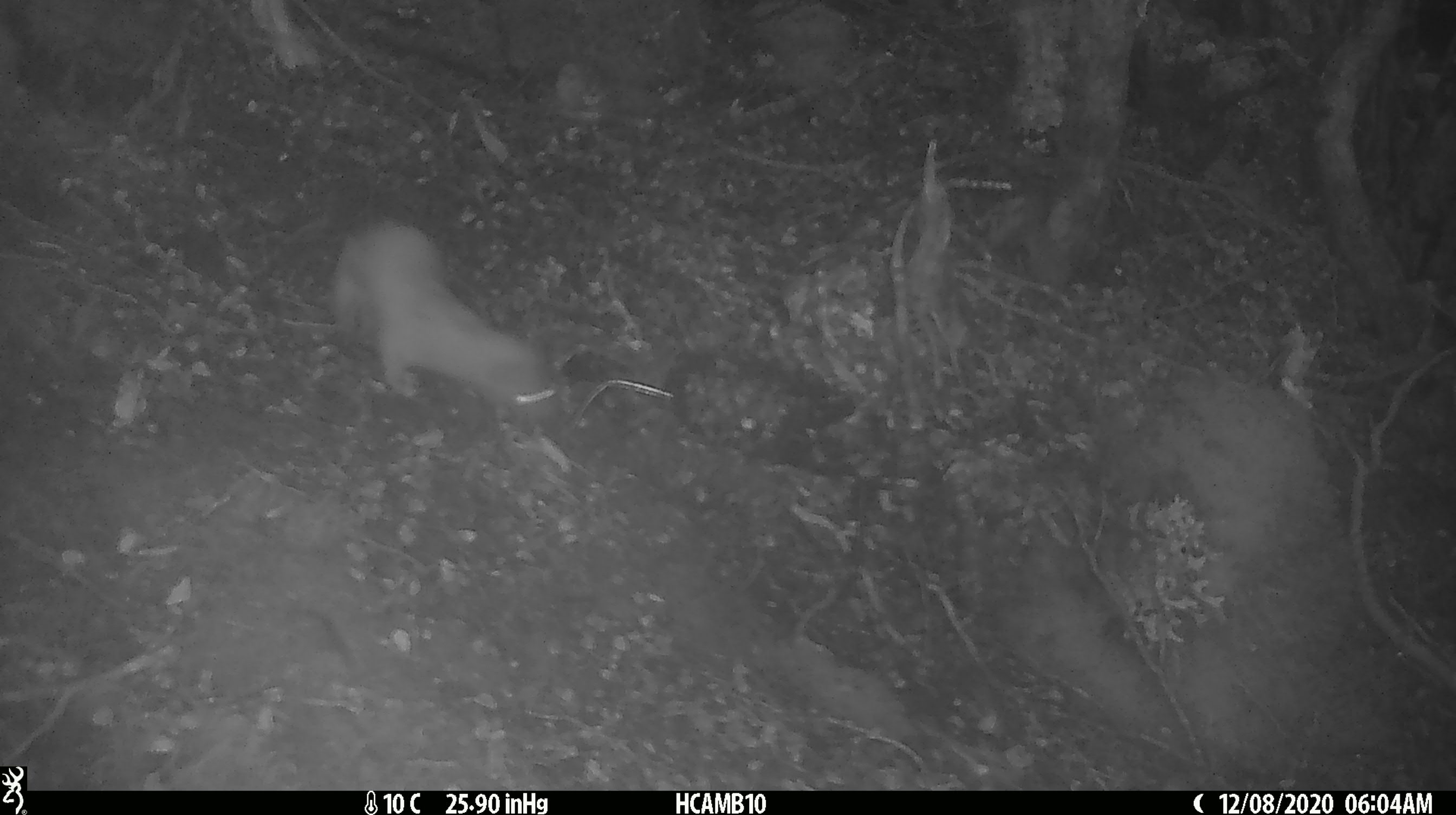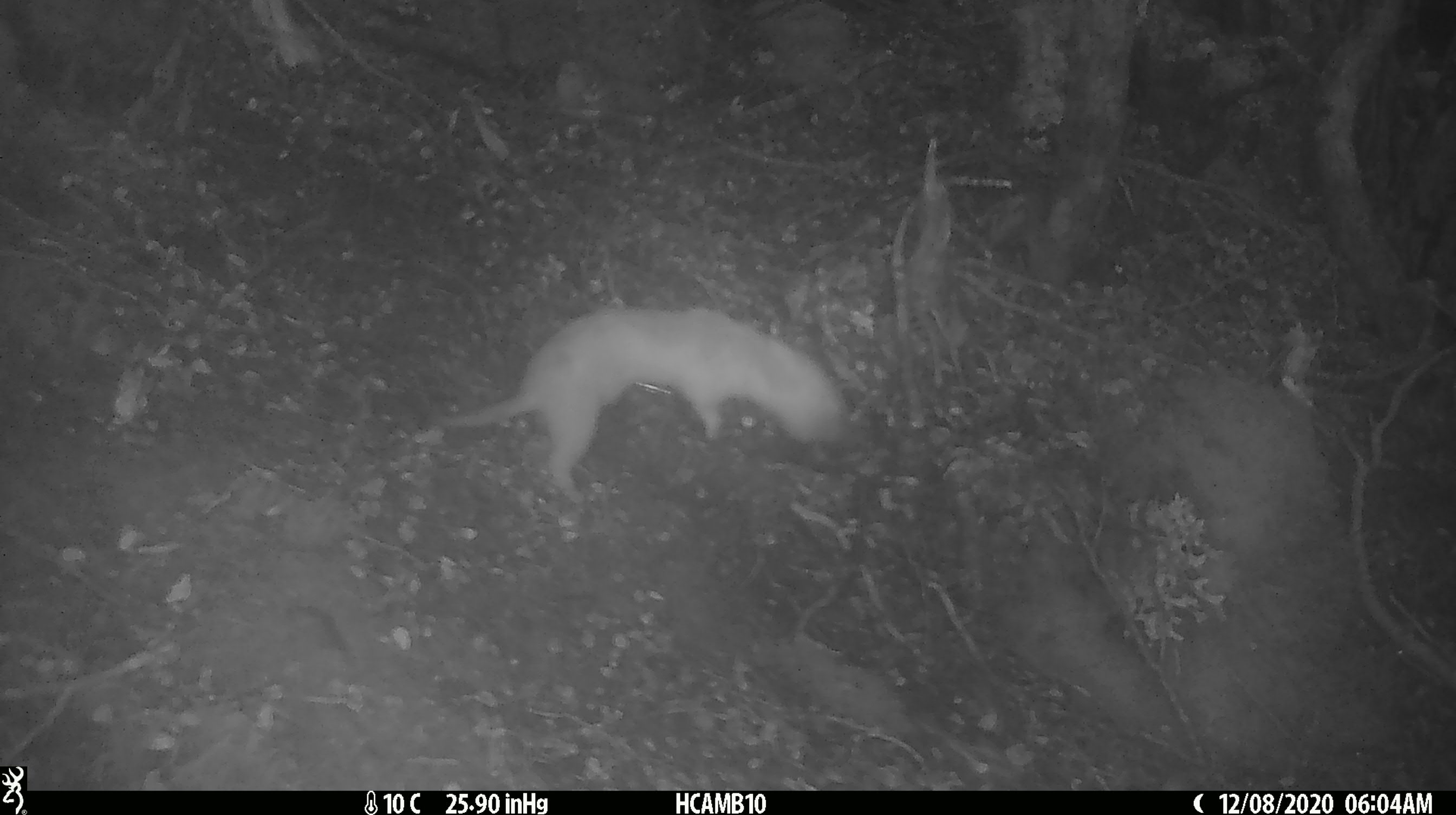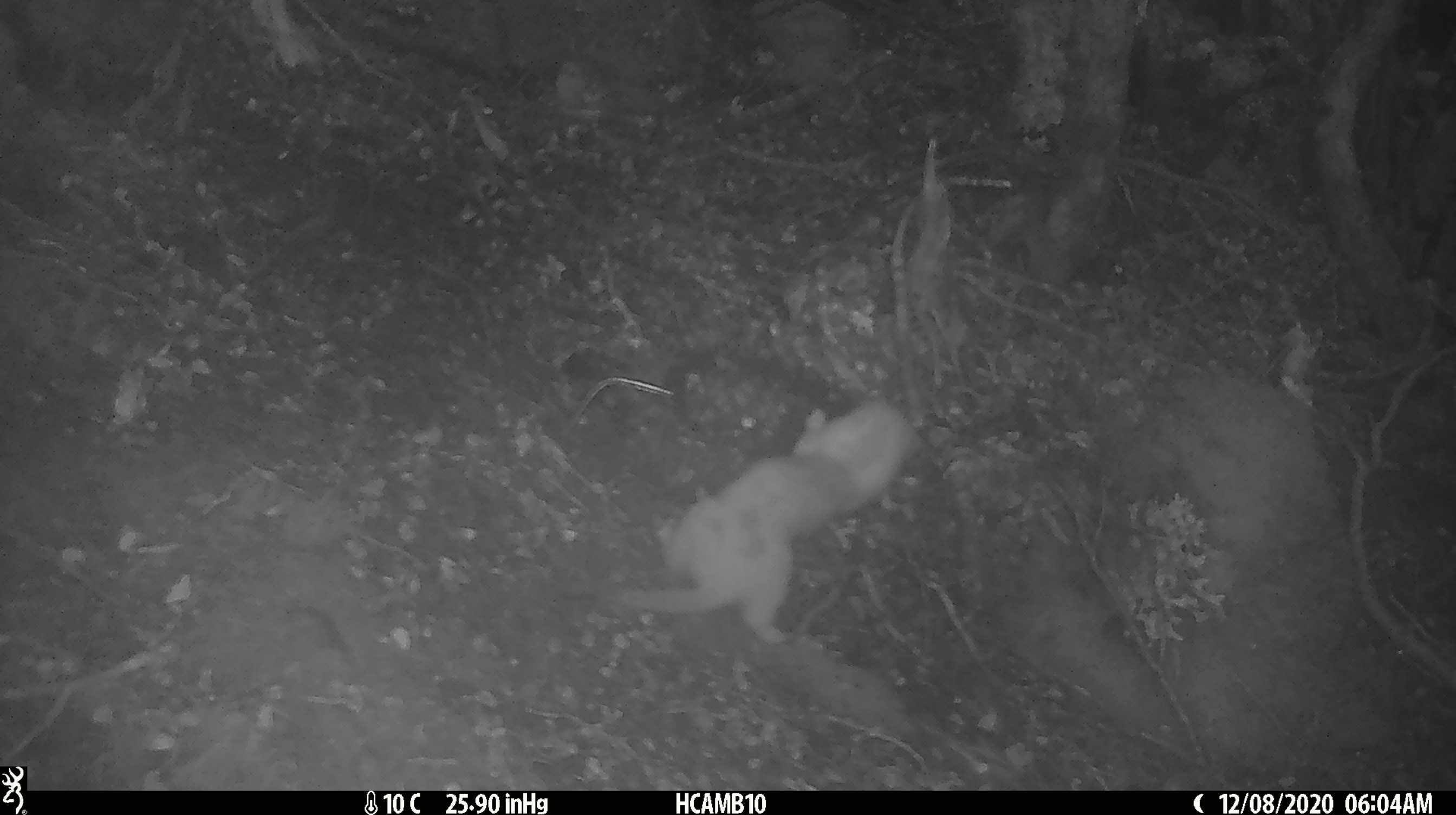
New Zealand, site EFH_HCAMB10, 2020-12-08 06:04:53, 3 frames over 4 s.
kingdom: Animalia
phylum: Chordata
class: Mammalia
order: Carnivora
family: Mustelidae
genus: Mustela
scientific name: Mustela nivalis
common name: least weasel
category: weasel